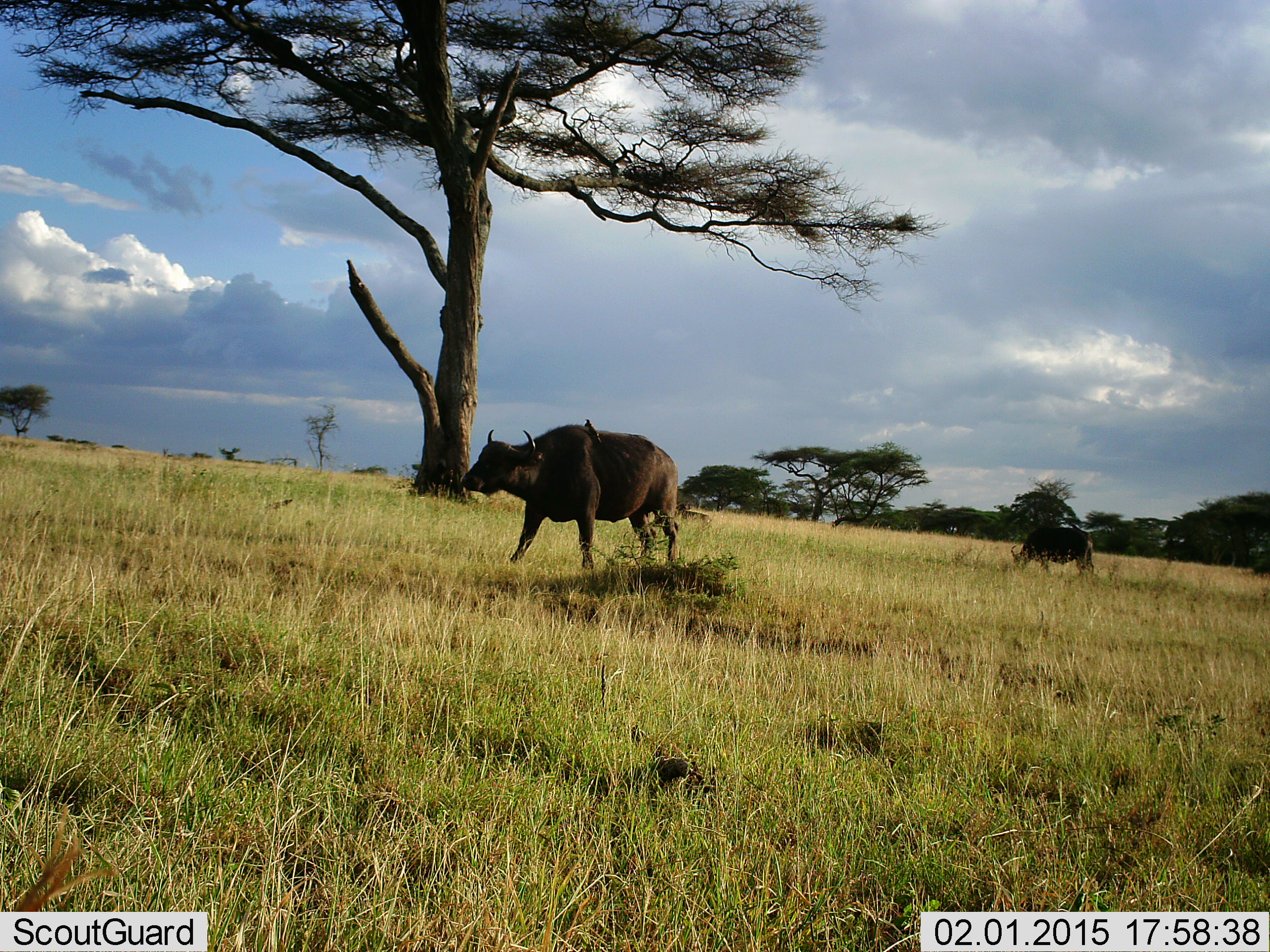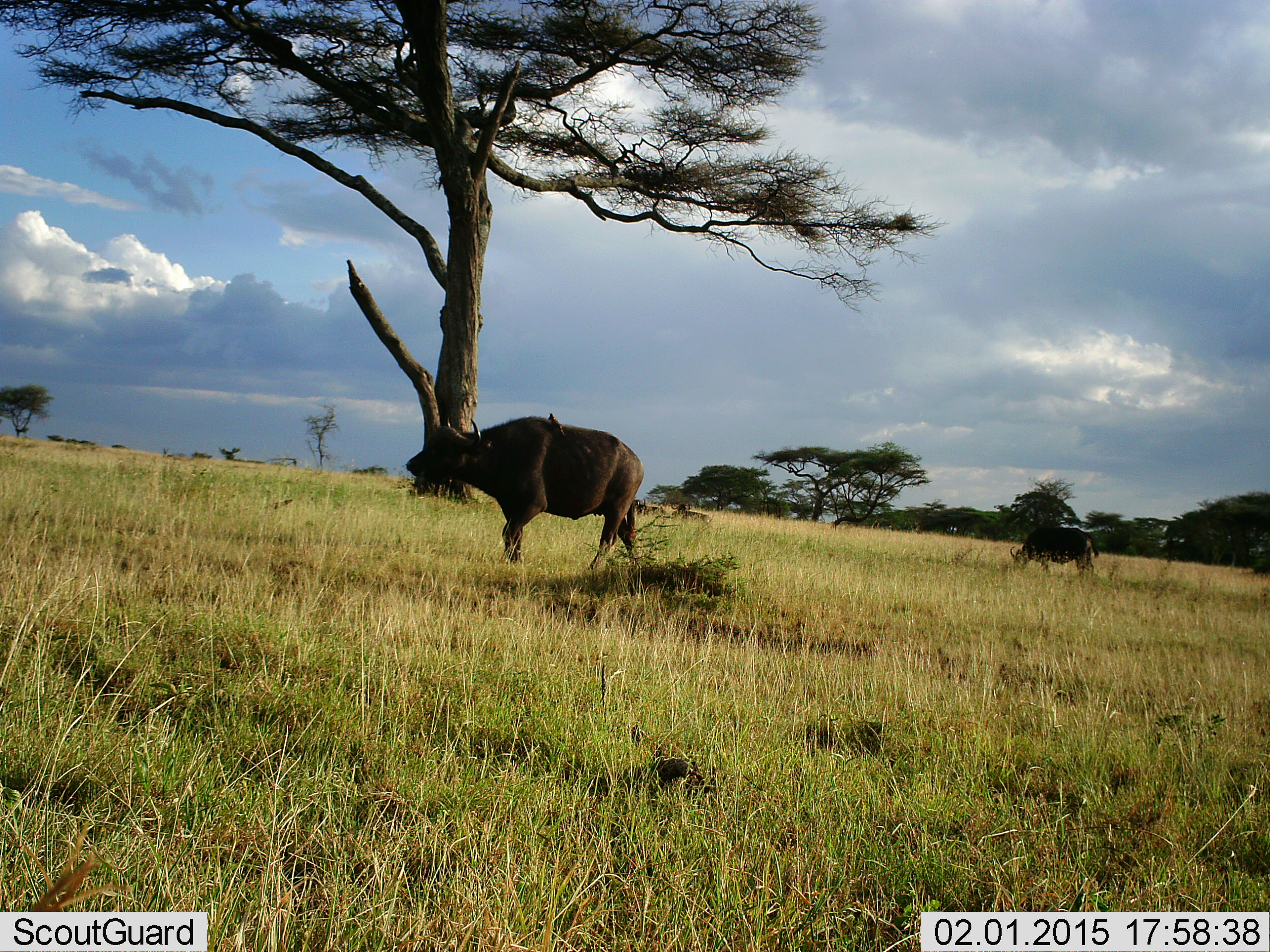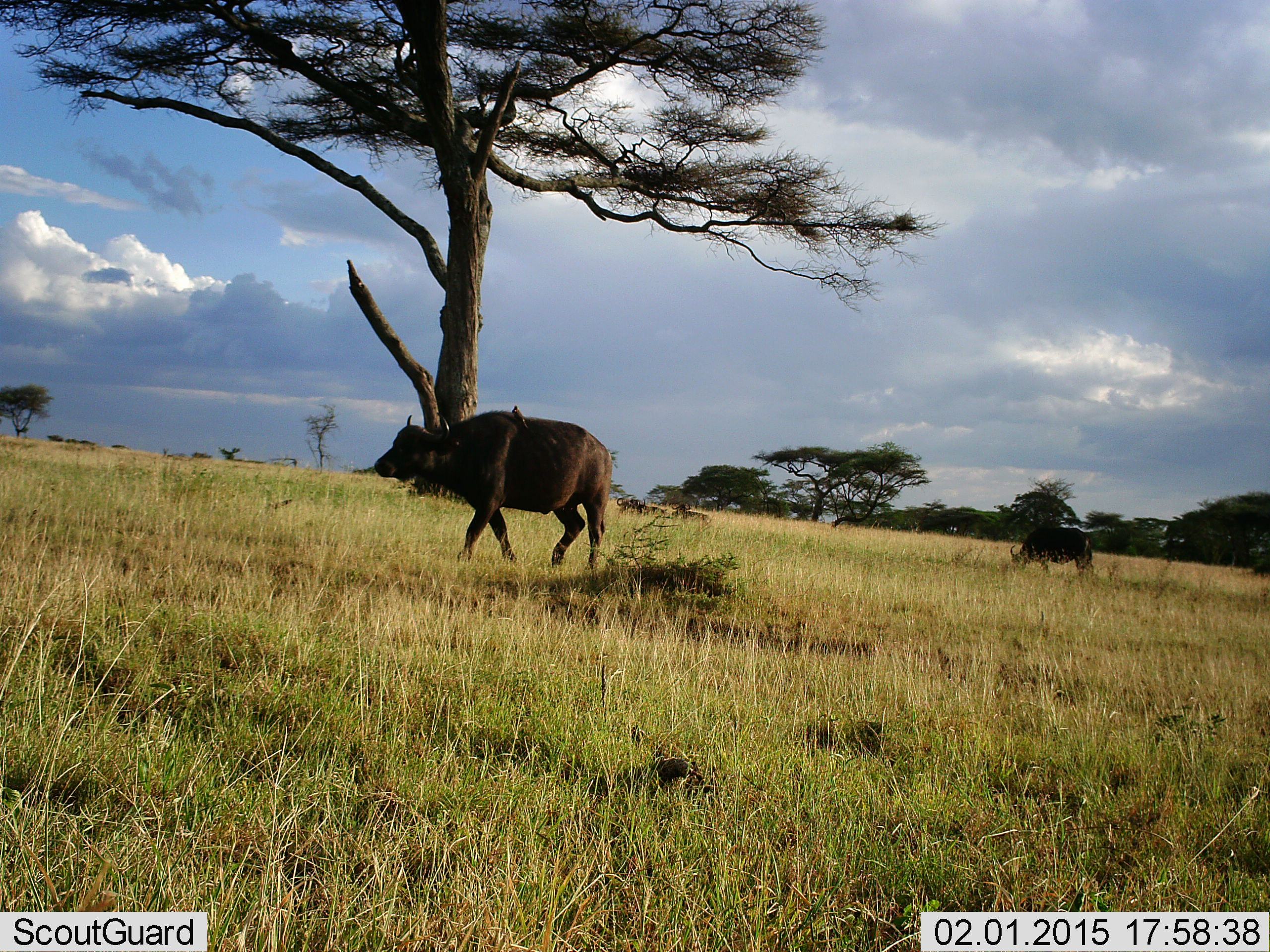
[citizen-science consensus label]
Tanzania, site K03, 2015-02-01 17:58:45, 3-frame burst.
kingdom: Animalia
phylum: Chordata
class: Mammalia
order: Artiodactyla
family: Bovidae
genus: Syncerus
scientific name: Syncerus caffer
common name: cape buffalo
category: buffalo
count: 2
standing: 8%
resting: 8%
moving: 100%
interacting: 0%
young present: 0%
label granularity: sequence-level